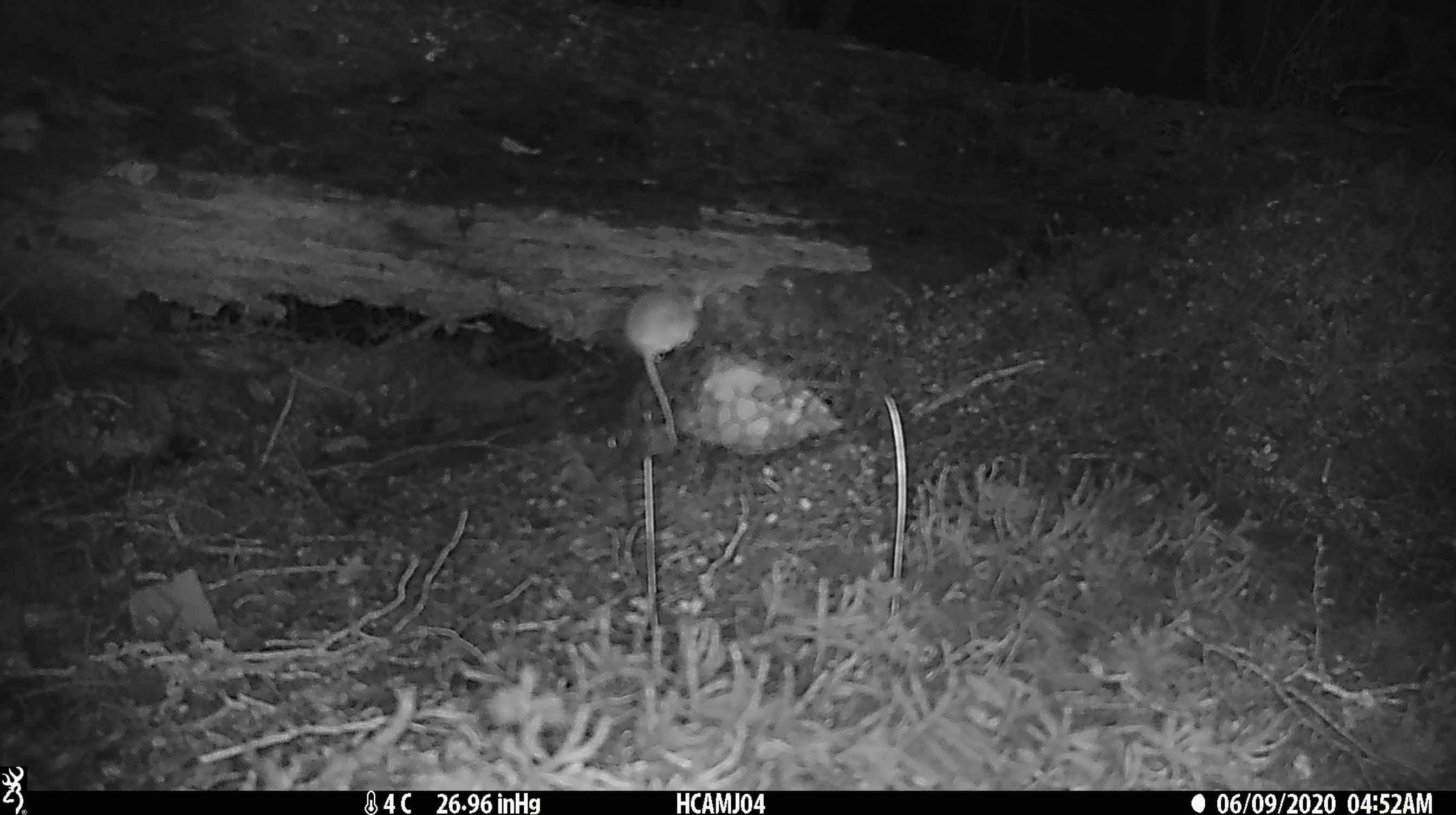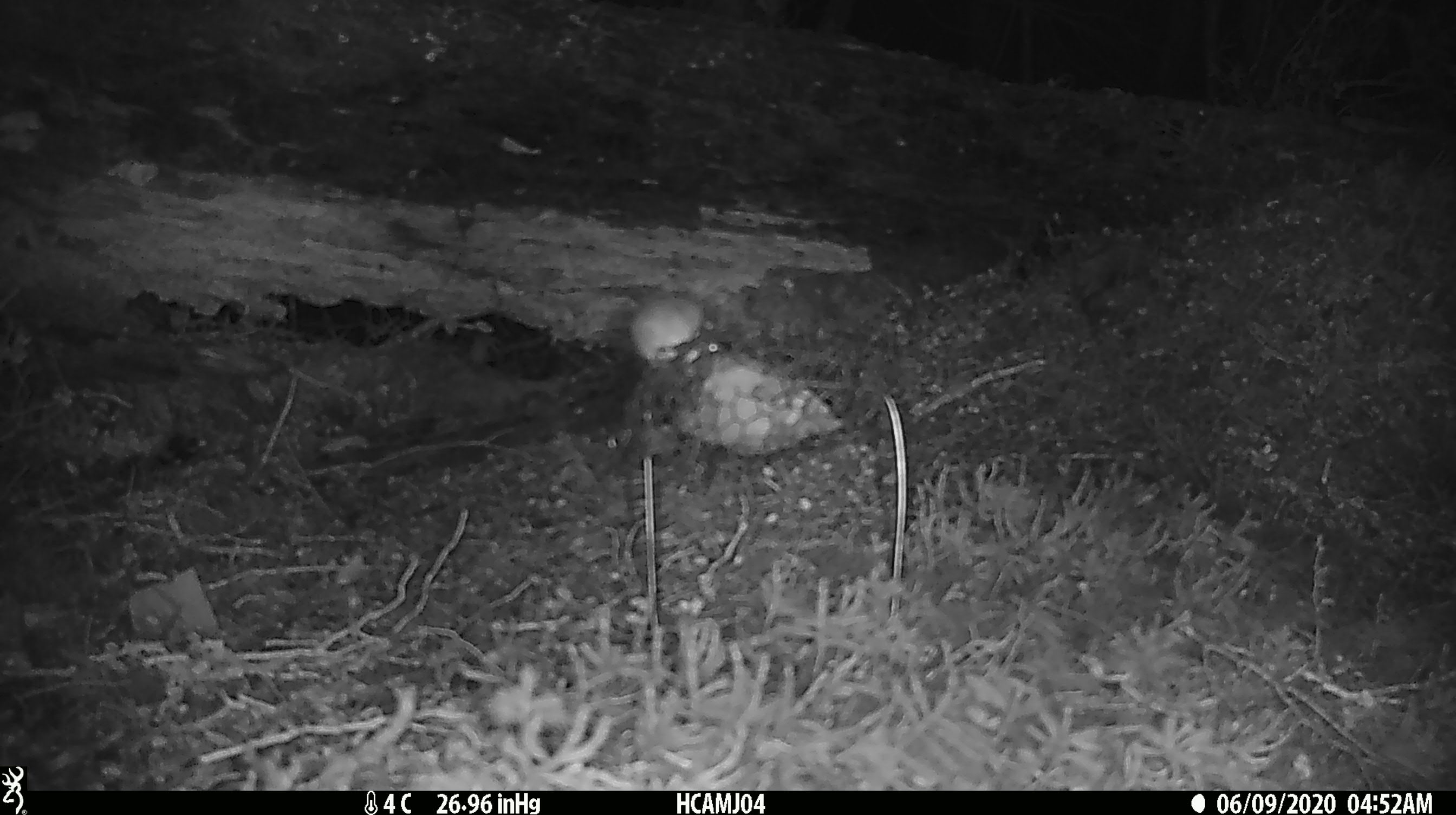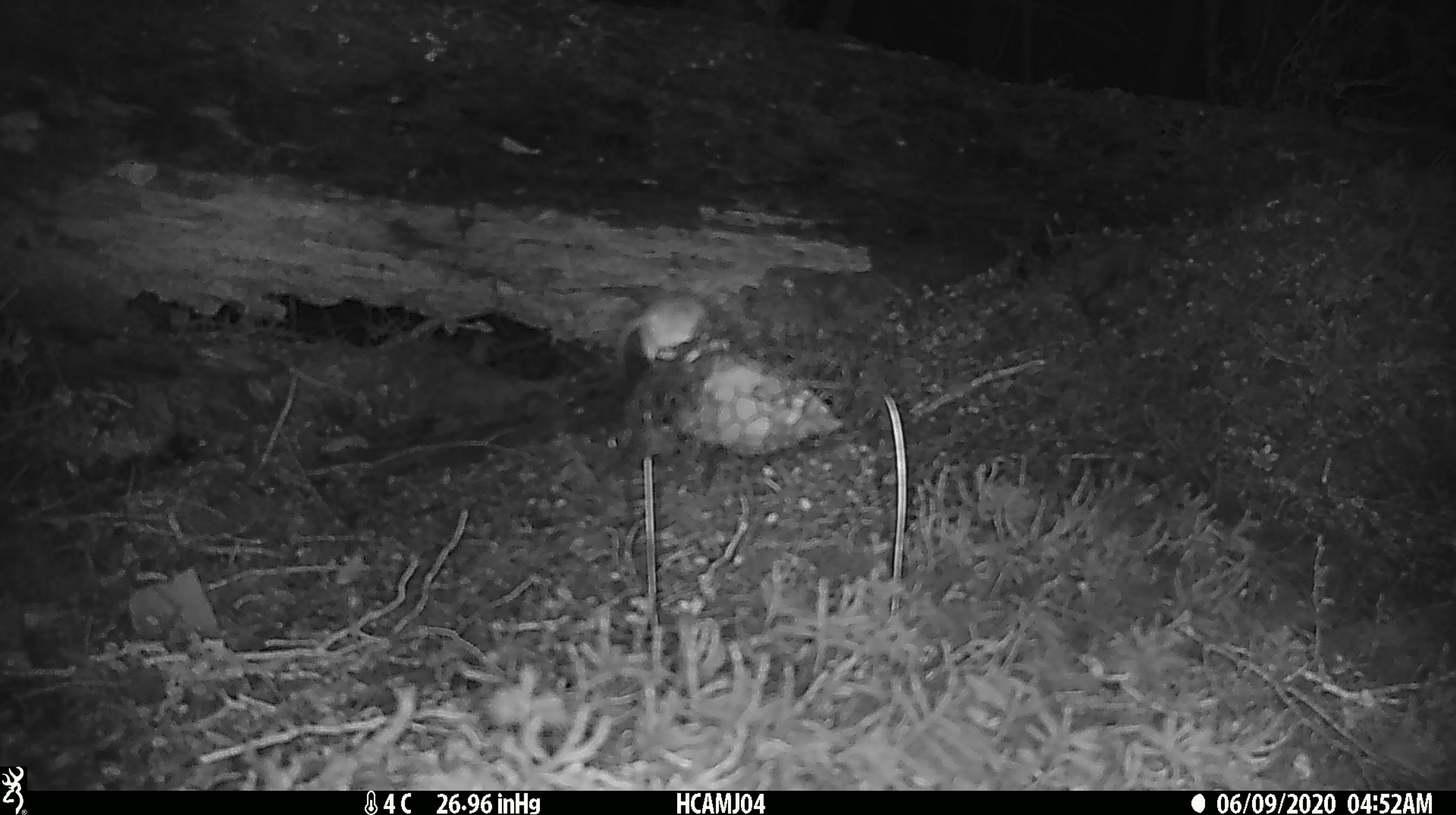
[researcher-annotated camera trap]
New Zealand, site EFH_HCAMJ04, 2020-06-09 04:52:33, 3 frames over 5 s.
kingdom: Animalia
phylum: Chordata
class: Mammalia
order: Rodentia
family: Muridae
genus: Mus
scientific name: Mus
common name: mouse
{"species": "mouse (Mus)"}